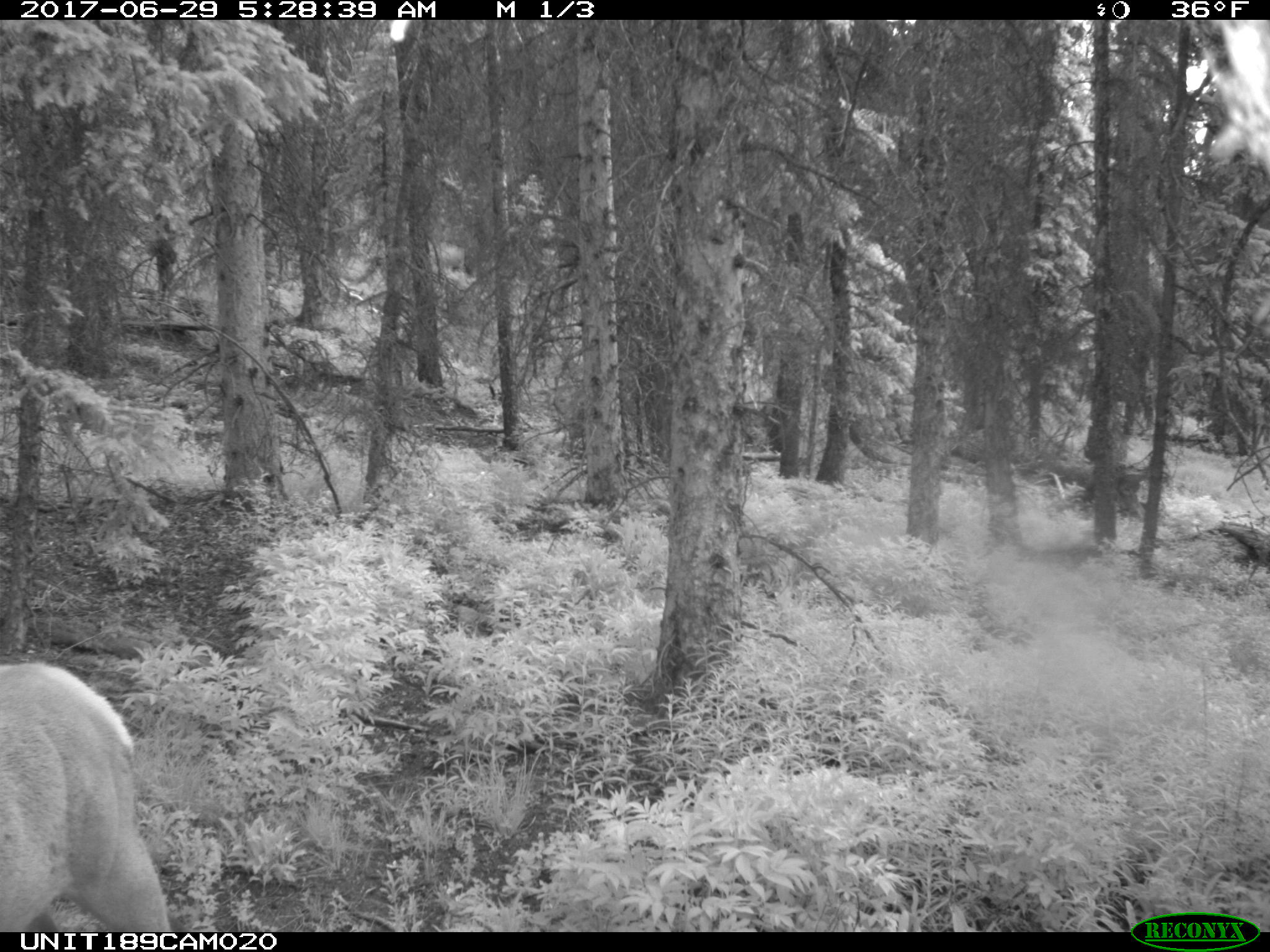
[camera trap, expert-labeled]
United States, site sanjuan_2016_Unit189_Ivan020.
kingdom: Animalia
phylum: Chordata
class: Mammalia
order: Artiodactyla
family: Cervidae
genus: Cervus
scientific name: Cervus elaphus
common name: red deer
Cervus elaphus (red deer).